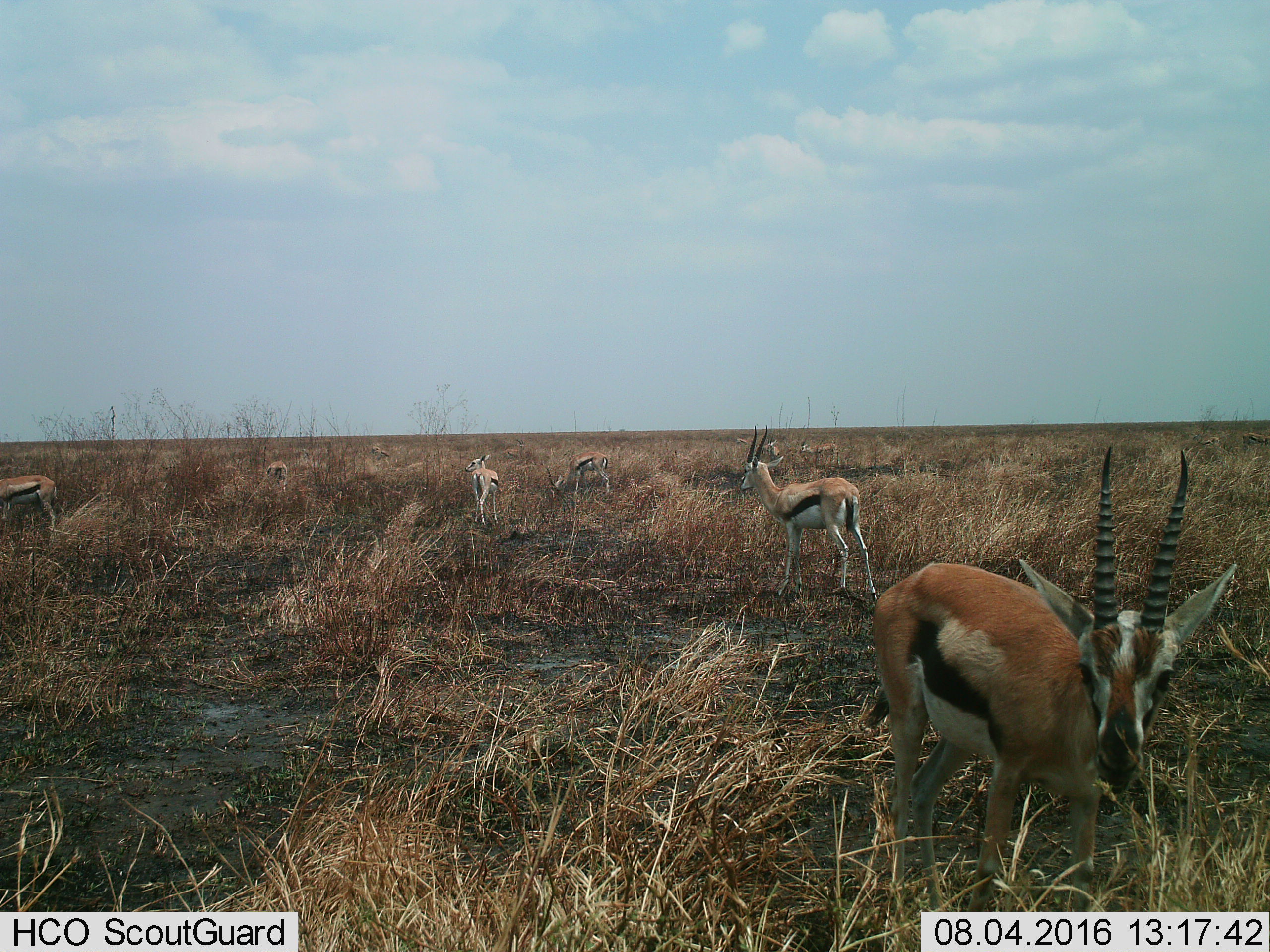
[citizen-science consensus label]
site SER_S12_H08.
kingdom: Animalia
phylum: Chordata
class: Mammalia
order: Artiodactyla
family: Bovidae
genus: Eudorcas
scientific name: Eudorcas thomsonii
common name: thomson's gazelle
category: gazellethomsons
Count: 8.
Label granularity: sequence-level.